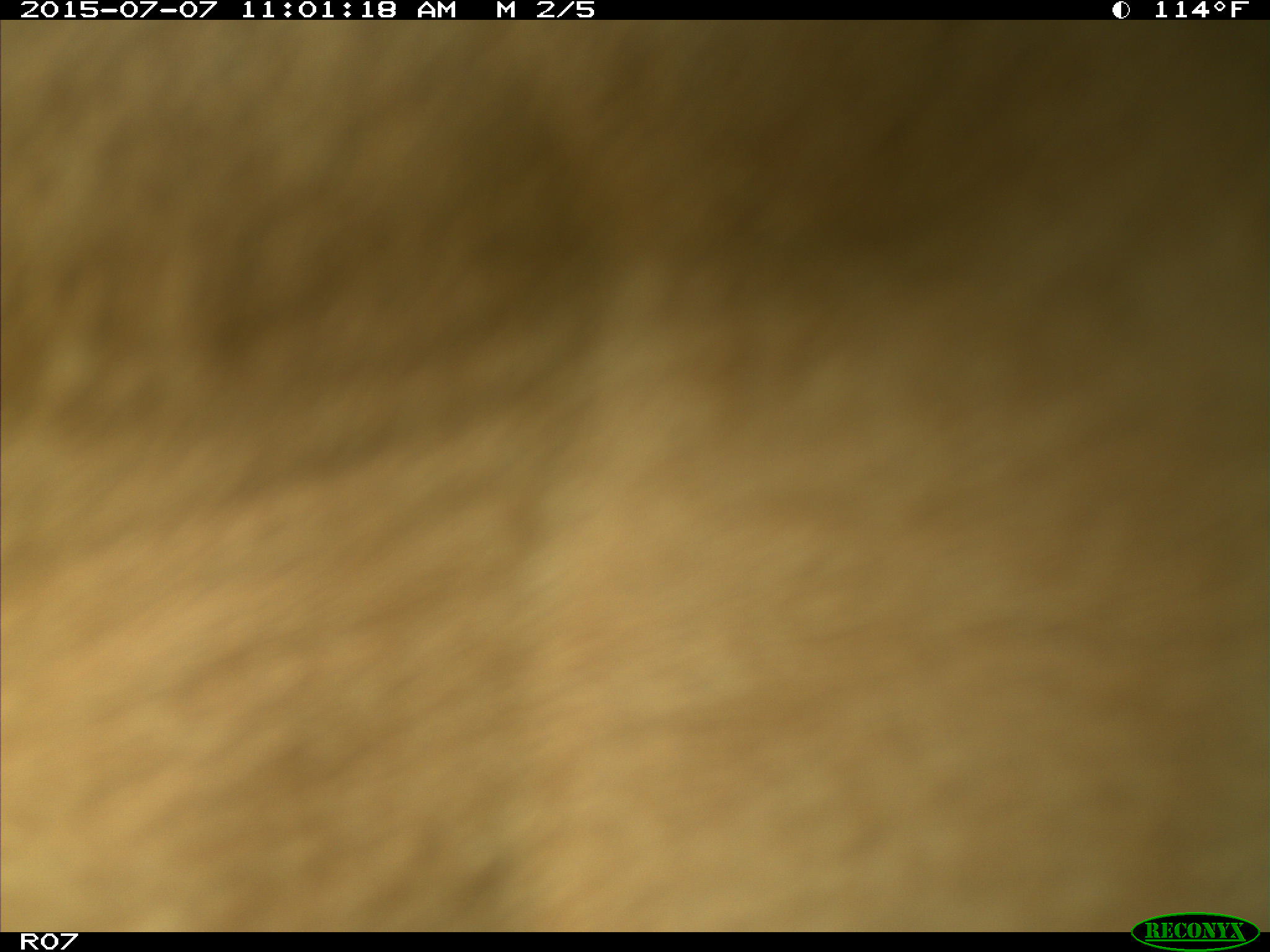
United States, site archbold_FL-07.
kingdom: Animalia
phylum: Chordata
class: Mammalia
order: Artiodactyla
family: Bovidae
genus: Bos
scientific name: Bos taurus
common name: domestic cow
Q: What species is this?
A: Bos taurus (domestic cow).